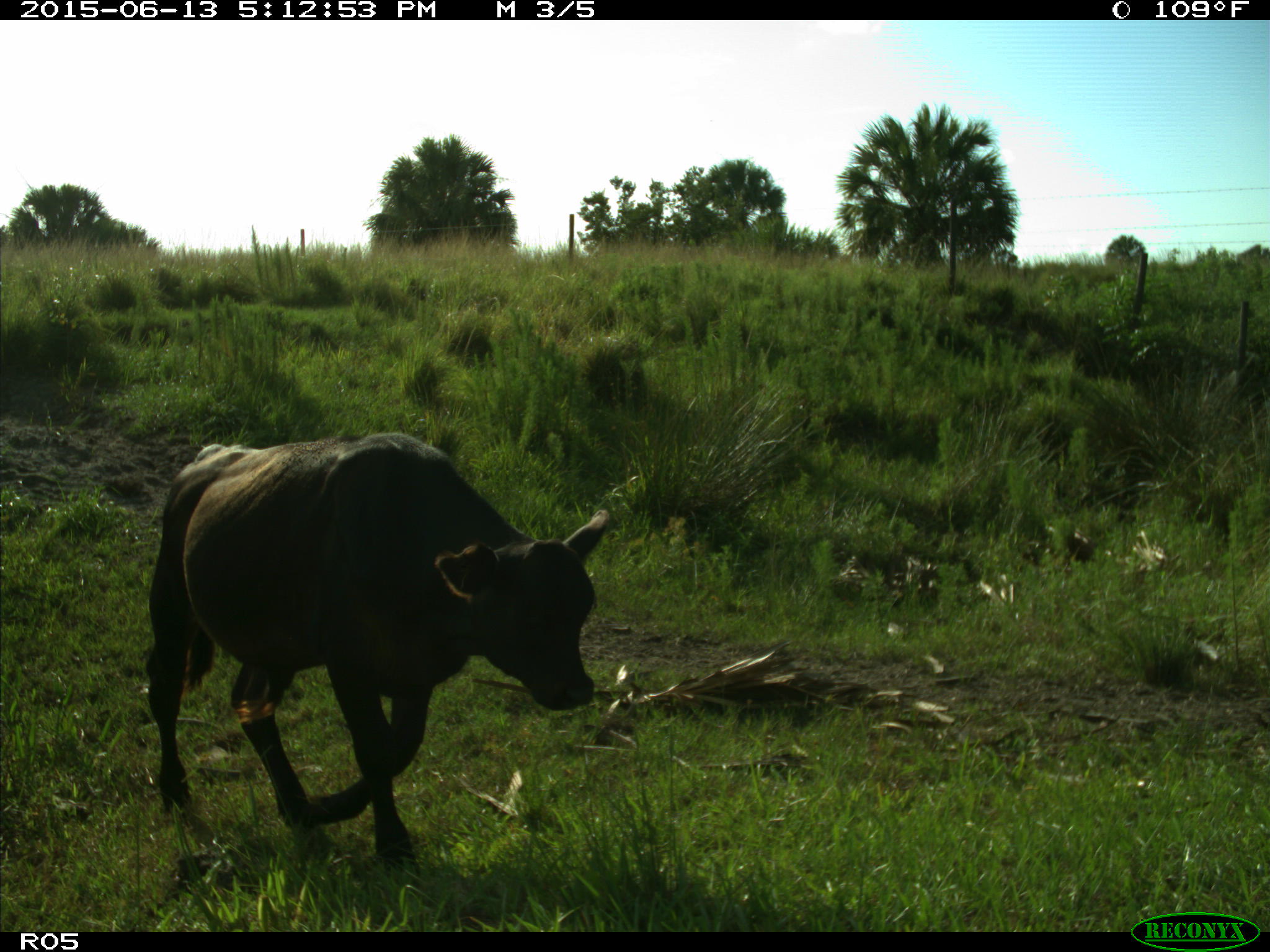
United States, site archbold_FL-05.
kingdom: Animalia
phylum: Chordata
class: Mammalia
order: Artiodactyla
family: Bovidae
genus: Bos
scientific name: Bos taurus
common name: domestic cow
Bos taurus (domestic cow).